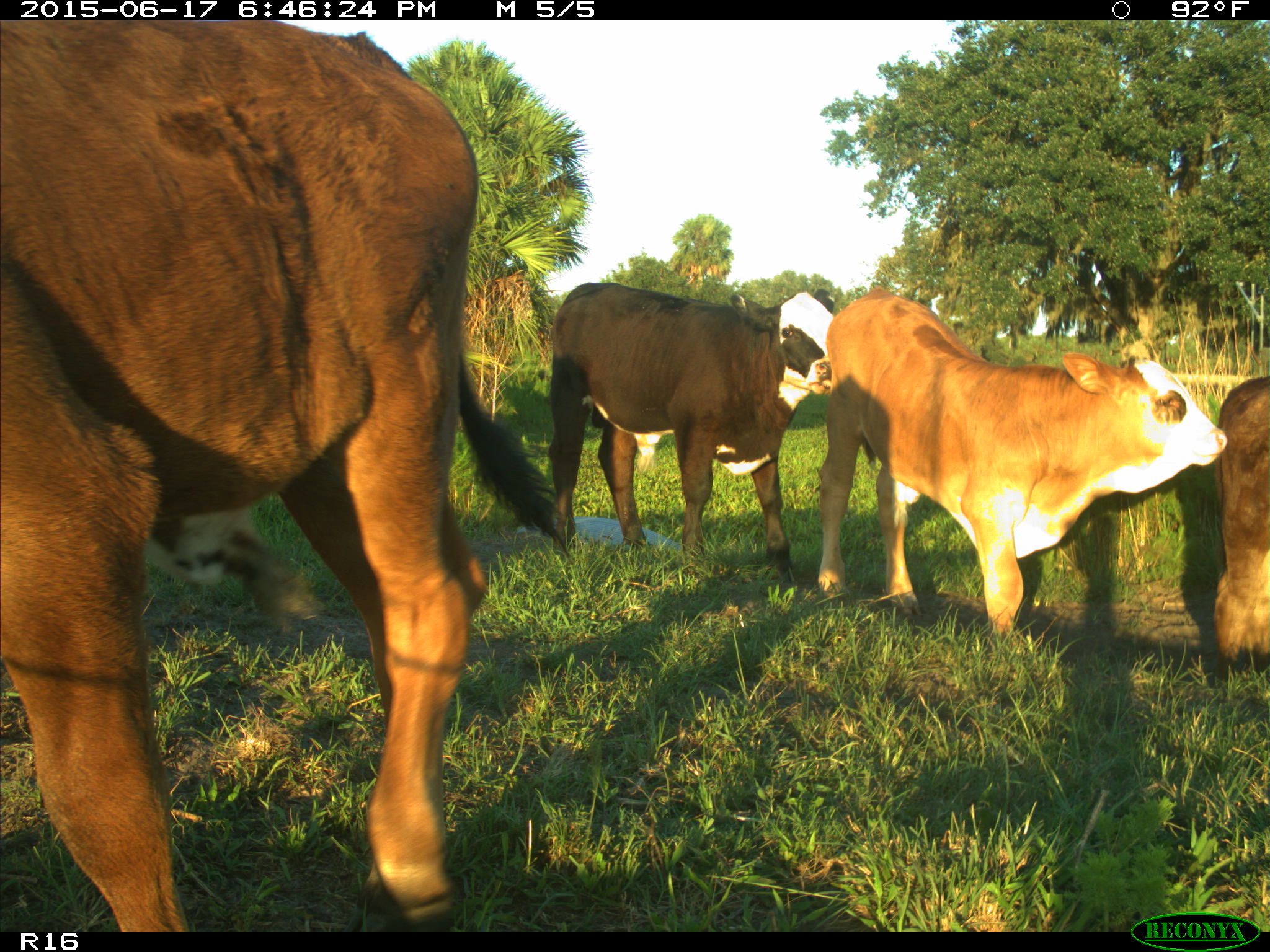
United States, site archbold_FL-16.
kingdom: Animalia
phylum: Chordata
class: Mammalia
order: Artiodactyla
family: Bovidae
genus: Bos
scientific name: Bos taurus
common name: domestic cow